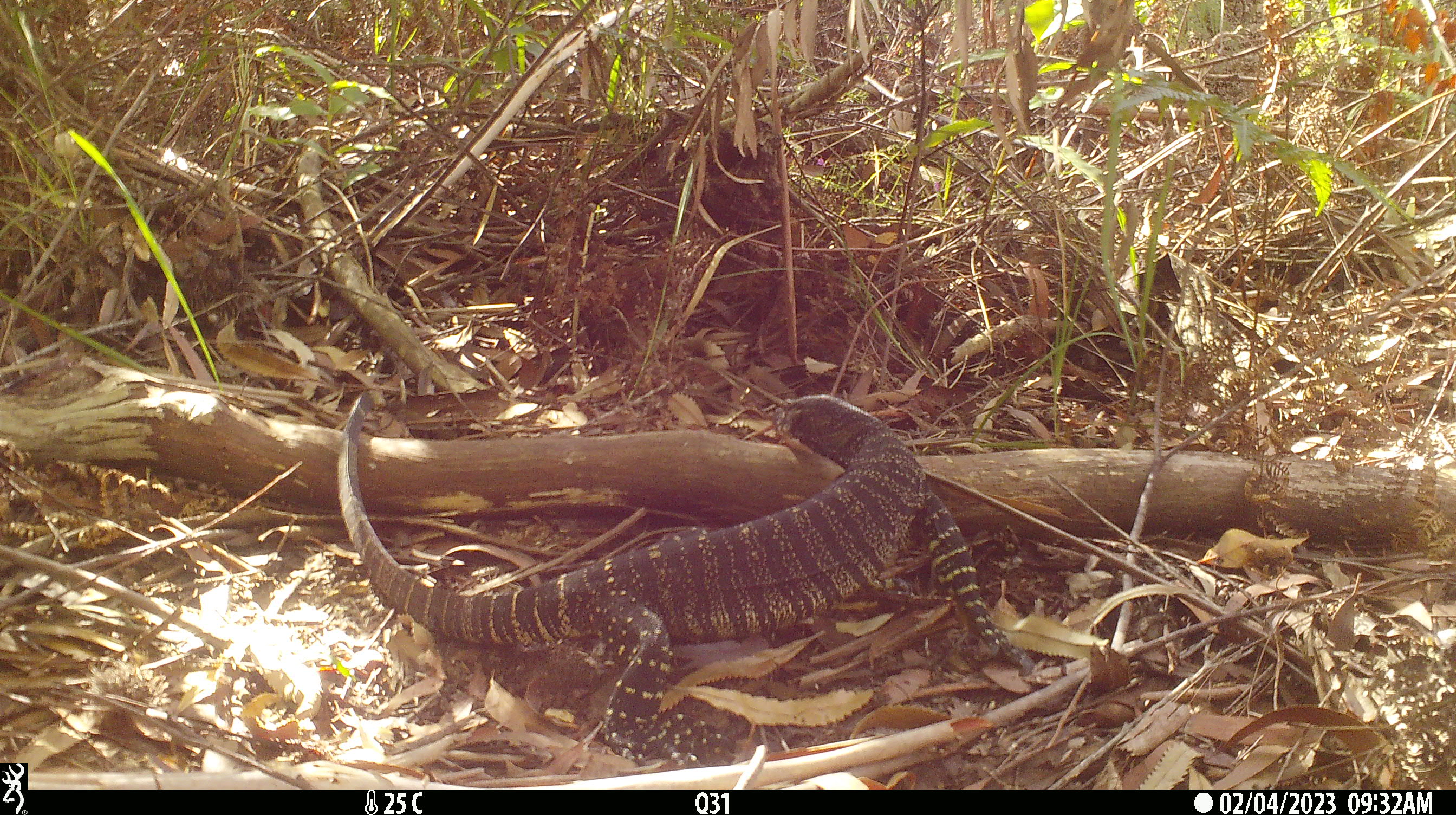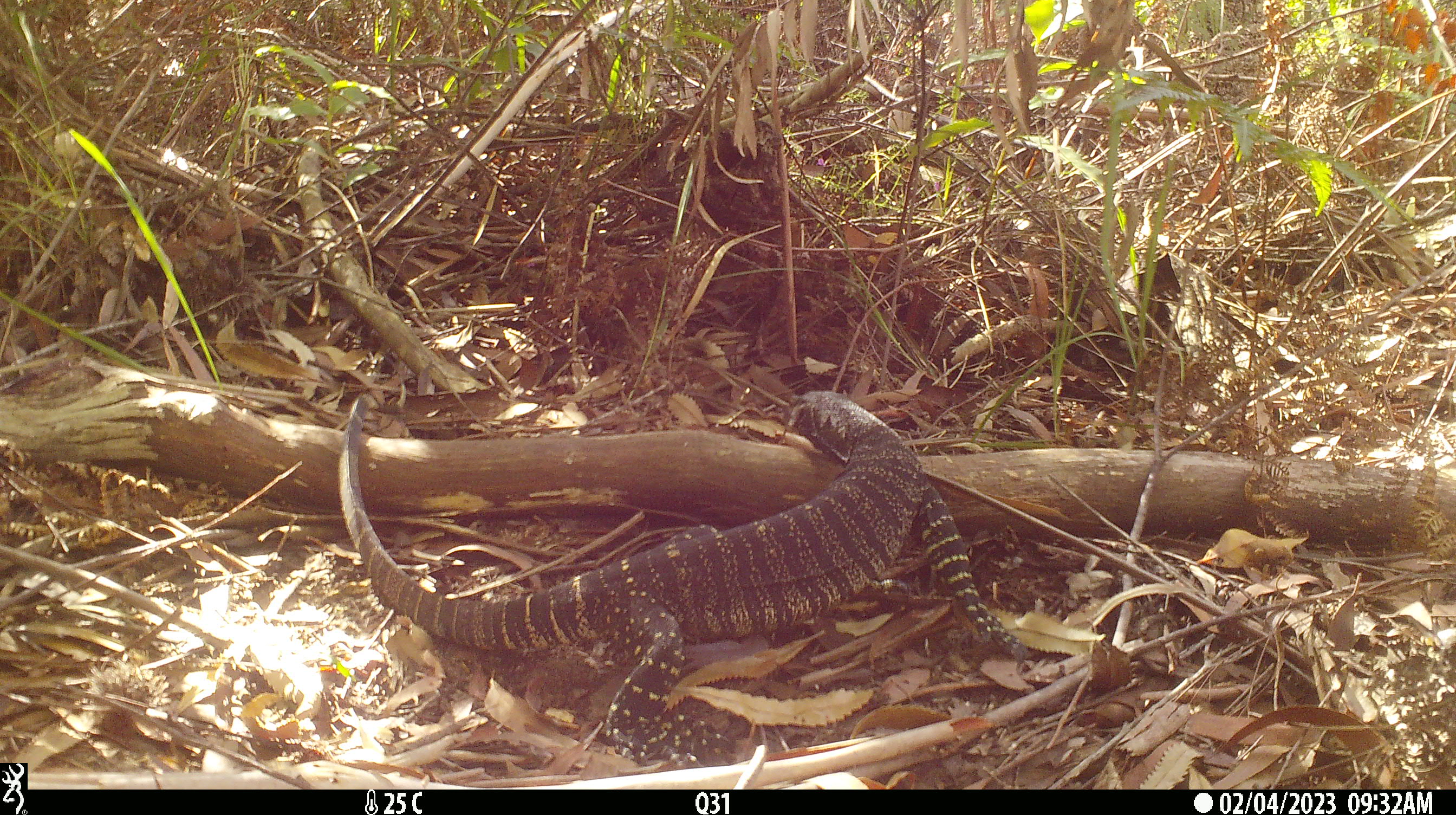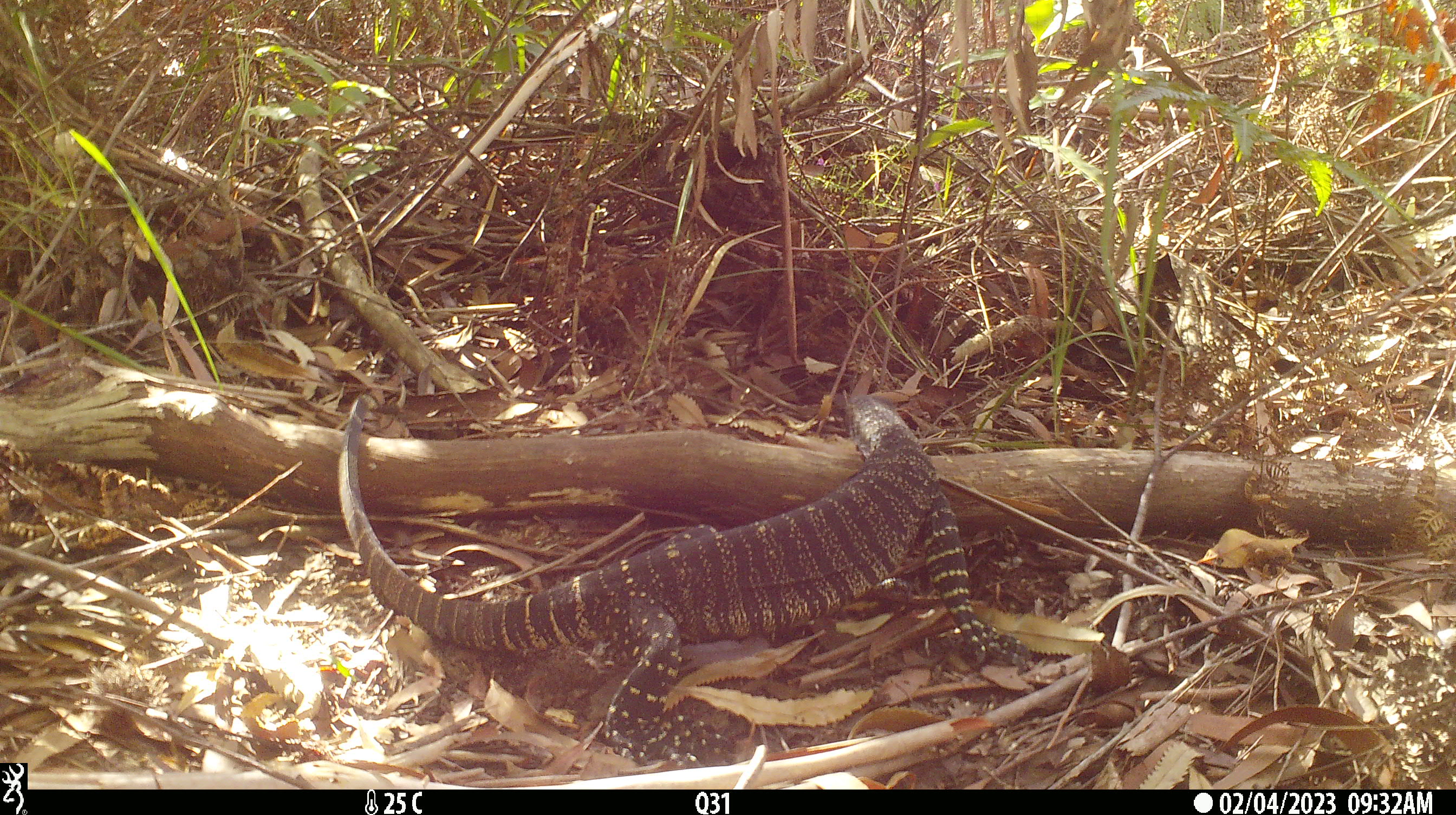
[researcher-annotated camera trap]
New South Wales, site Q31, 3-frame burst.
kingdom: Animalia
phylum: Chordata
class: Reptilia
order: Squamata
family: Varanidae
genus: Varanus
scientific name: Varanus varius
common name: lace monitor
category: goanna